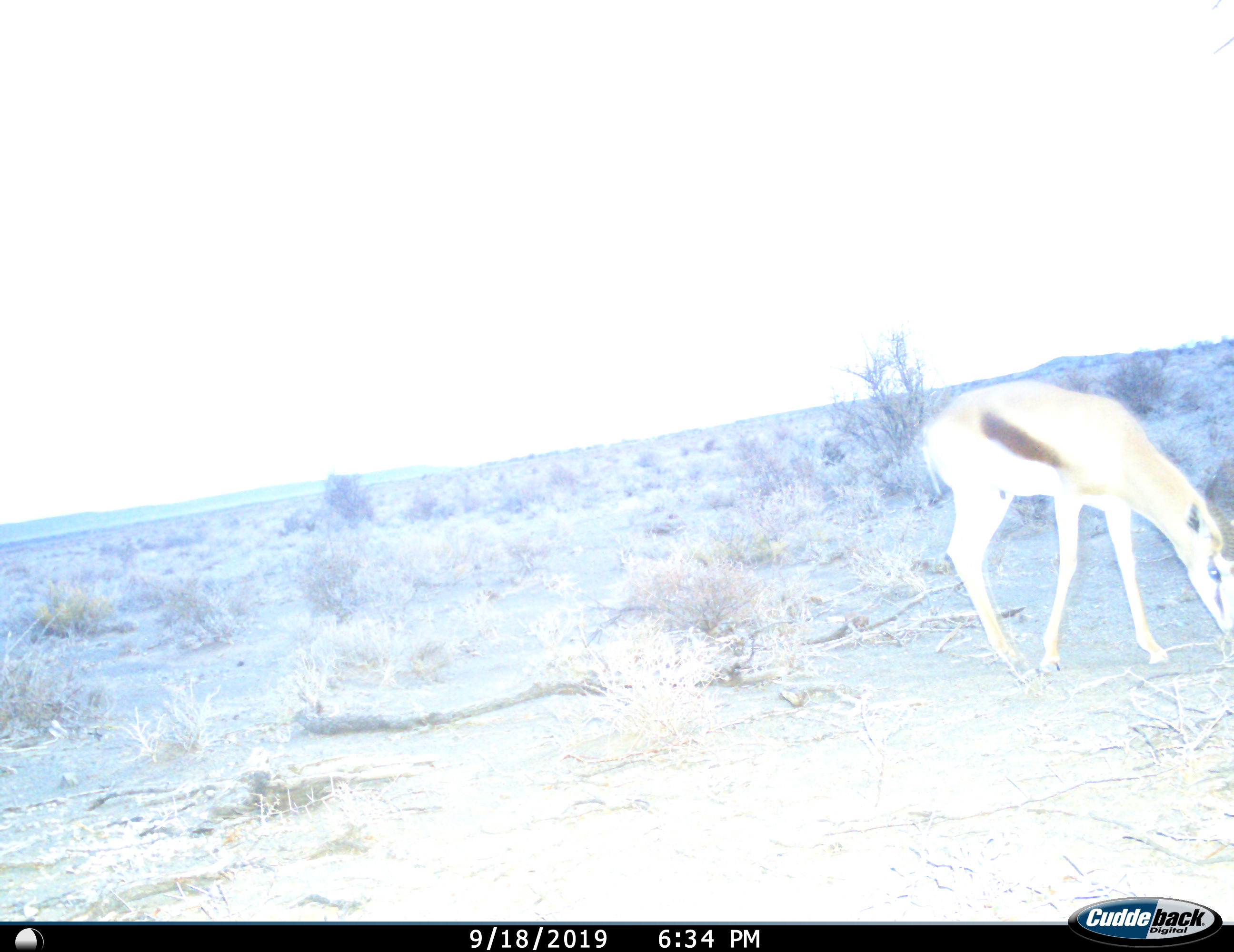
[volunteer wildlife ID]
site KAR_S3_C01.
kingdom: Animalia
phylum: Chordata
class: Mammalia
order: Artiodactyla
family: Bovidae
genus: Antidorcas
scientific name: Antidorcas marsupialis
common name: springbok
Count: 1.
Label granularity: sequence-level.